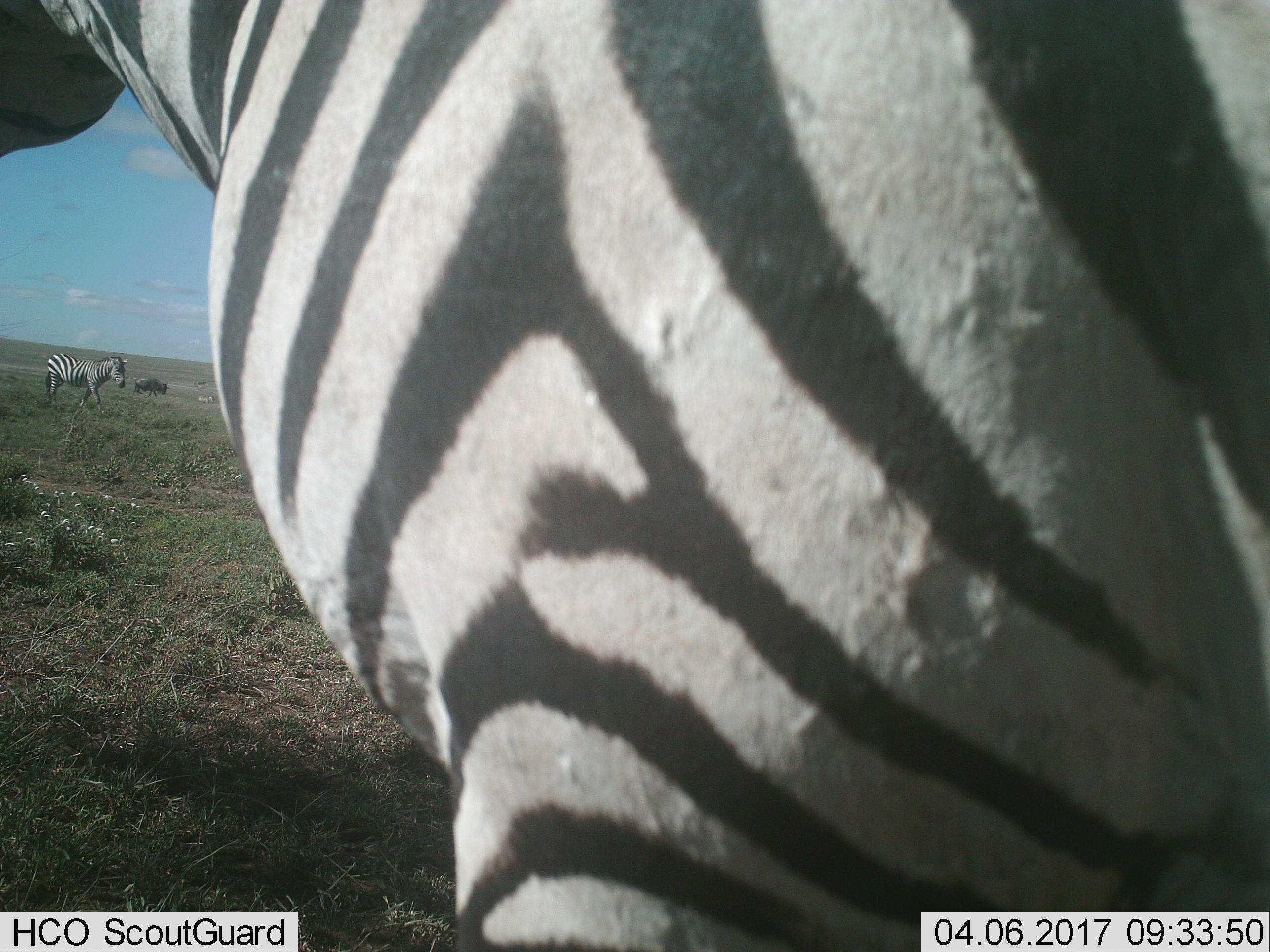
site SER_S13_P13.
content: unidentified animal